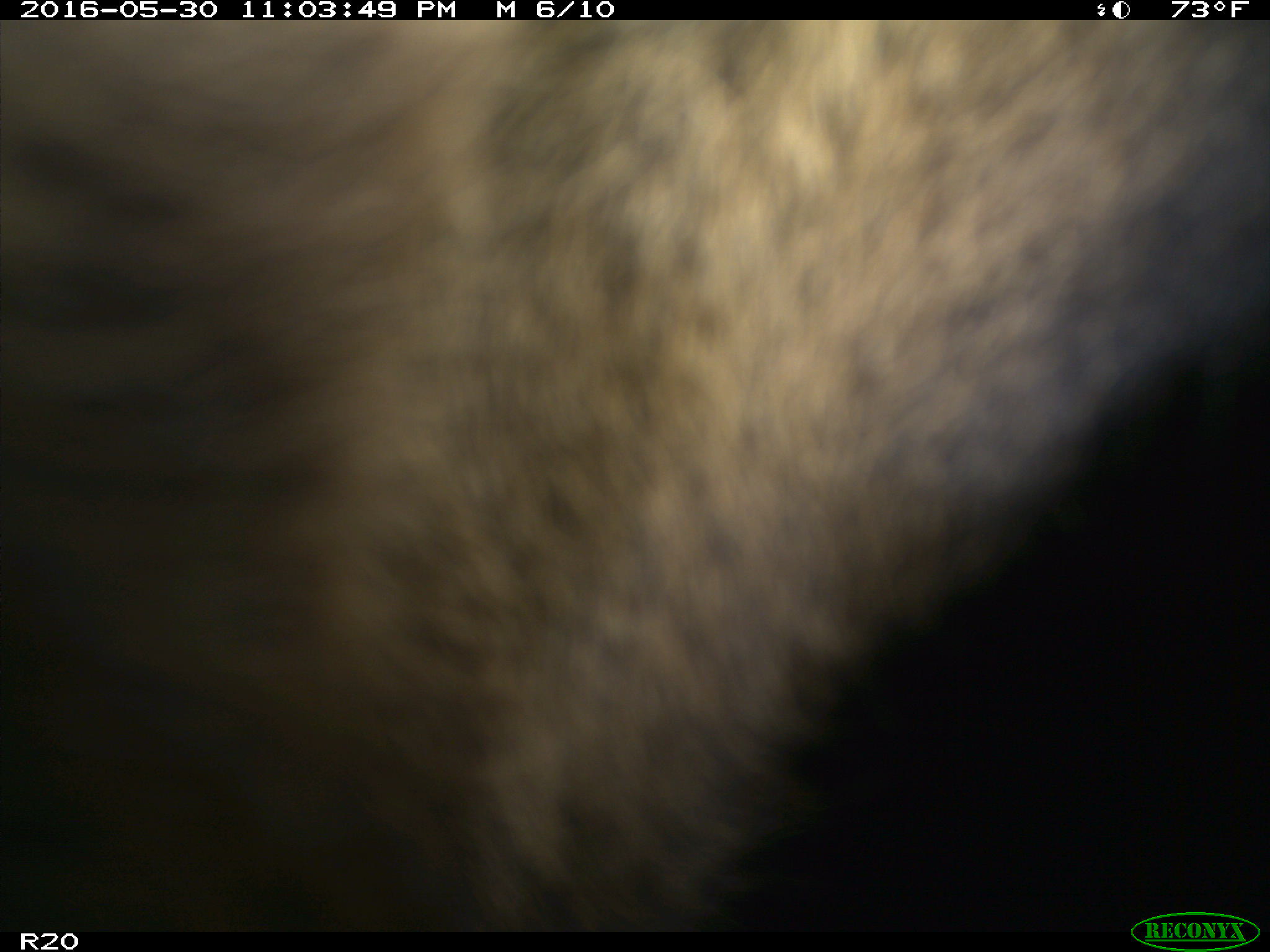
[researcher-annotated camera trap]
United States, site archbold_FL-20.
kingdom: Animalia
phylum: Chordata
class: Mammalia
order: Artiodactyla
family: Bovidae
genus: Bos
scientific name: Bos taurus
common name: domestic cow